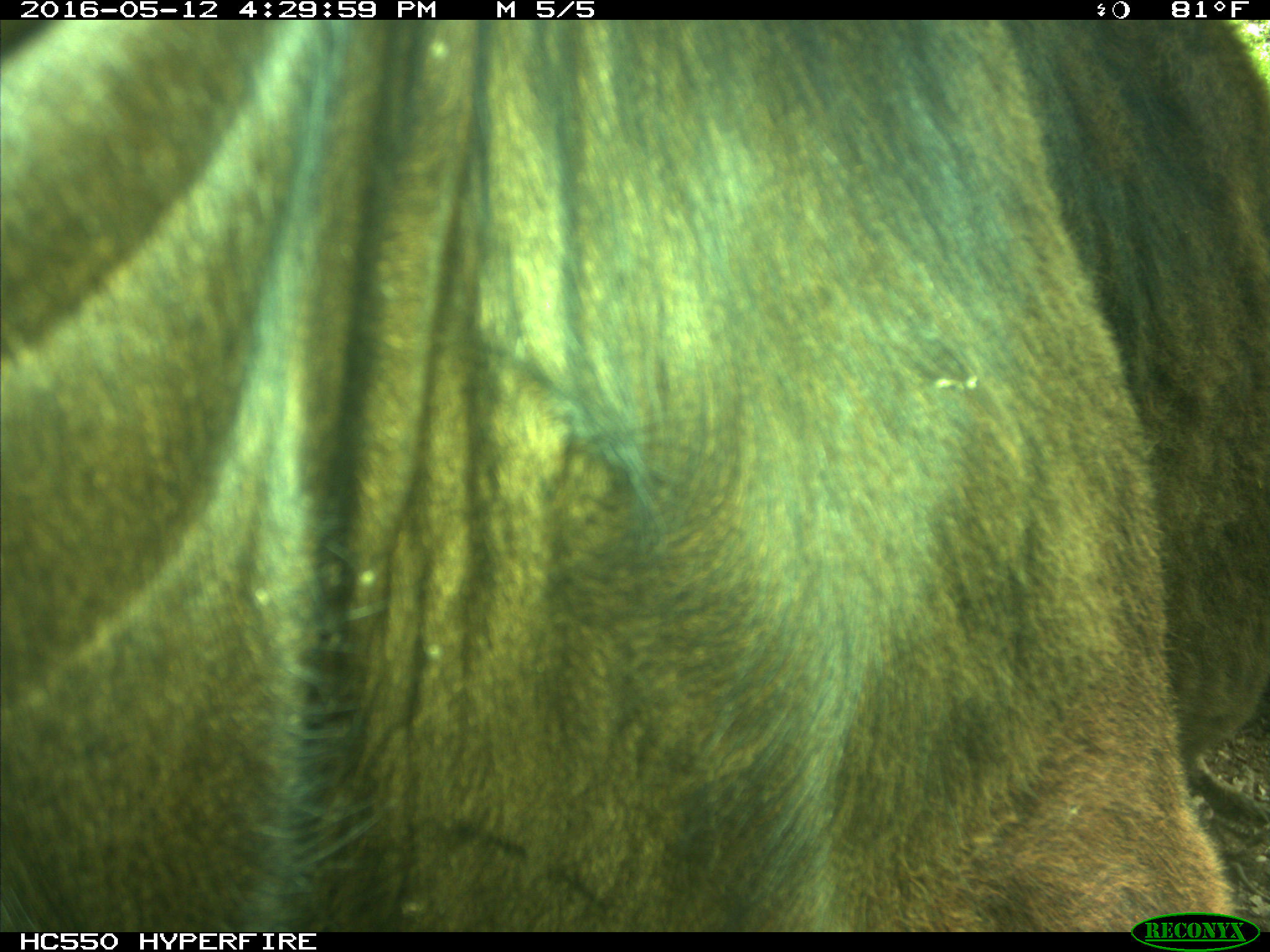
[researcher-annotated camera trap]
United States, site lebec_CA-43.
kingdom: Animalia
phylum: Chordata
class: Mammalia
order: Artiodactyla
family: Bovidae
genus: Bos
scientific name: Bos taurus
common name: domestic cow